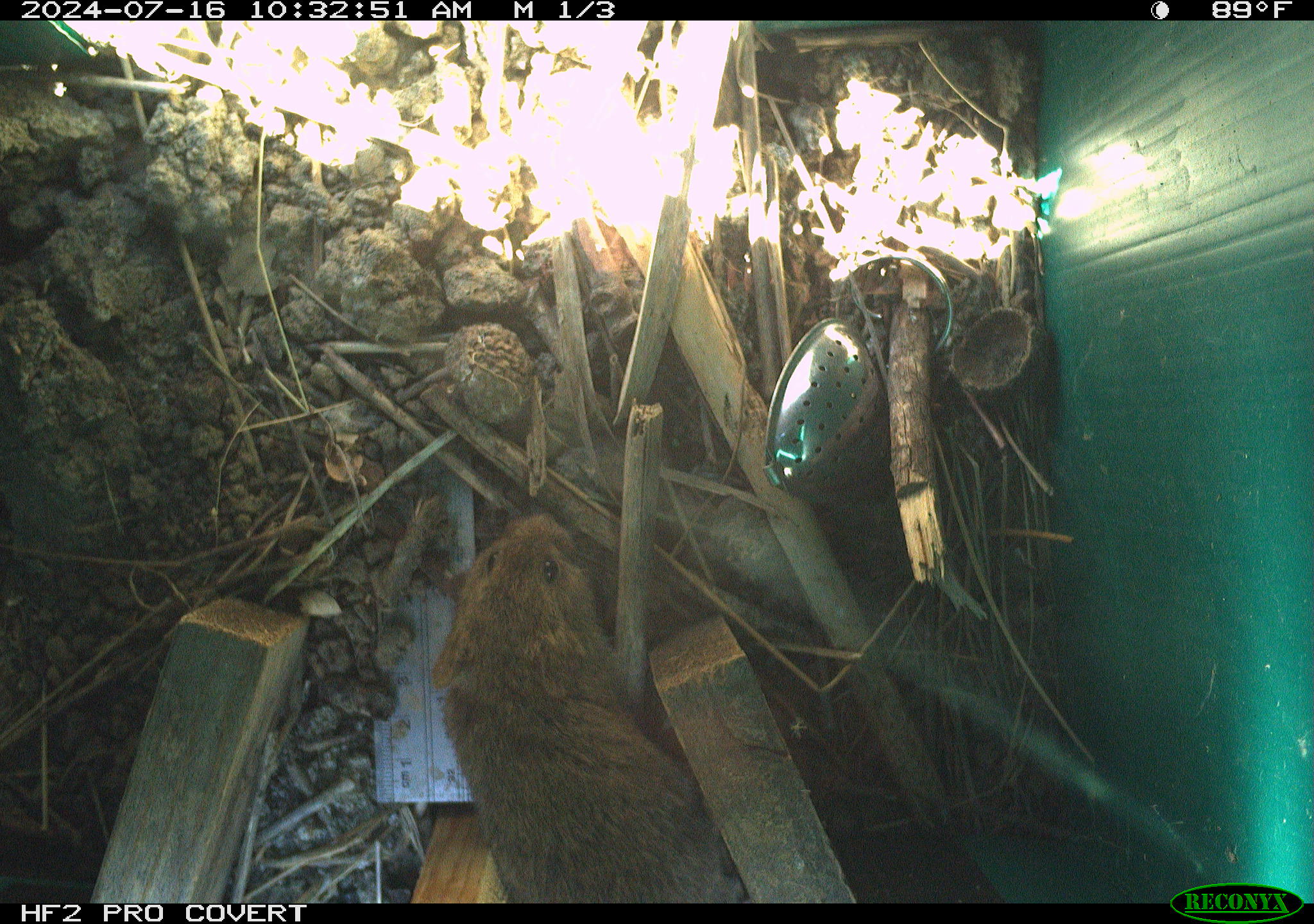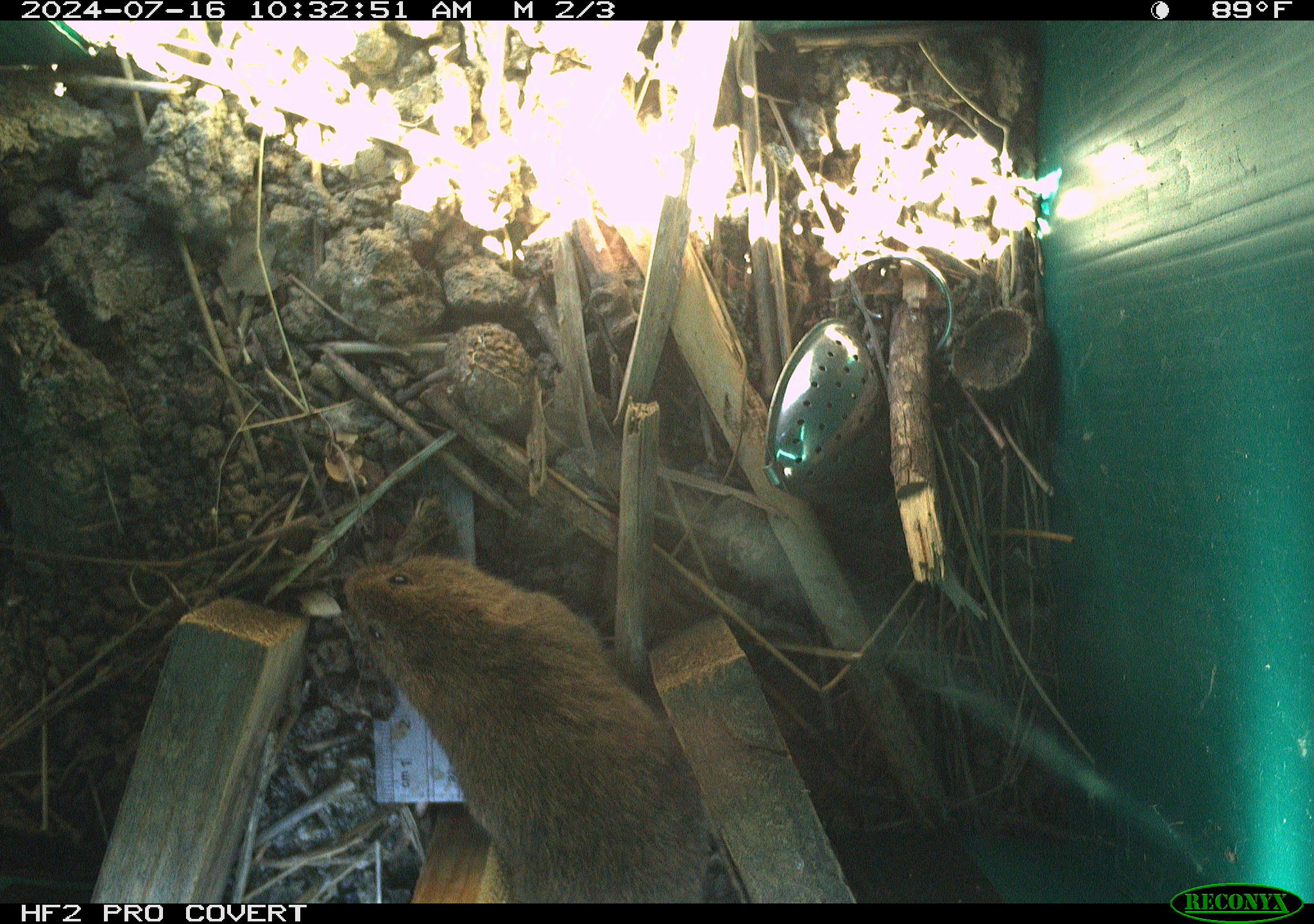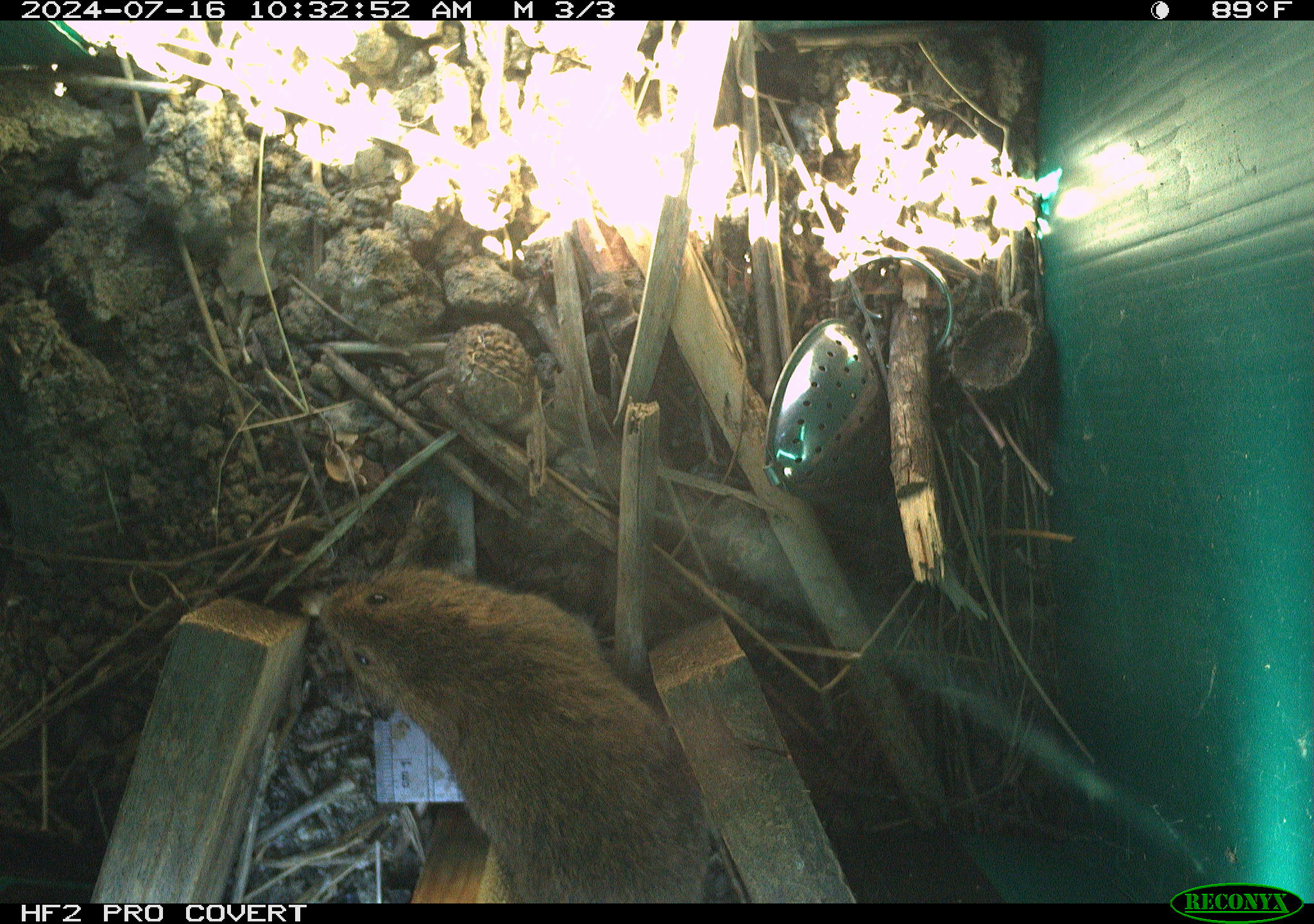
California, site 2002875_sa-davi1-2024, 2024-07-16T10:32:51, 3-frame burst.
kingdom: Animalia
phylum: Chordata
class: Mammalia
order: Rodentia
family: Cricetidae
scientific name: Arvicolinae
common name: voles, lemmings, and muskrats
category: arvicolinae subfamily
Arvicolinae subfamily (voles, lemmings, and muskrats) (Arvicolinae).